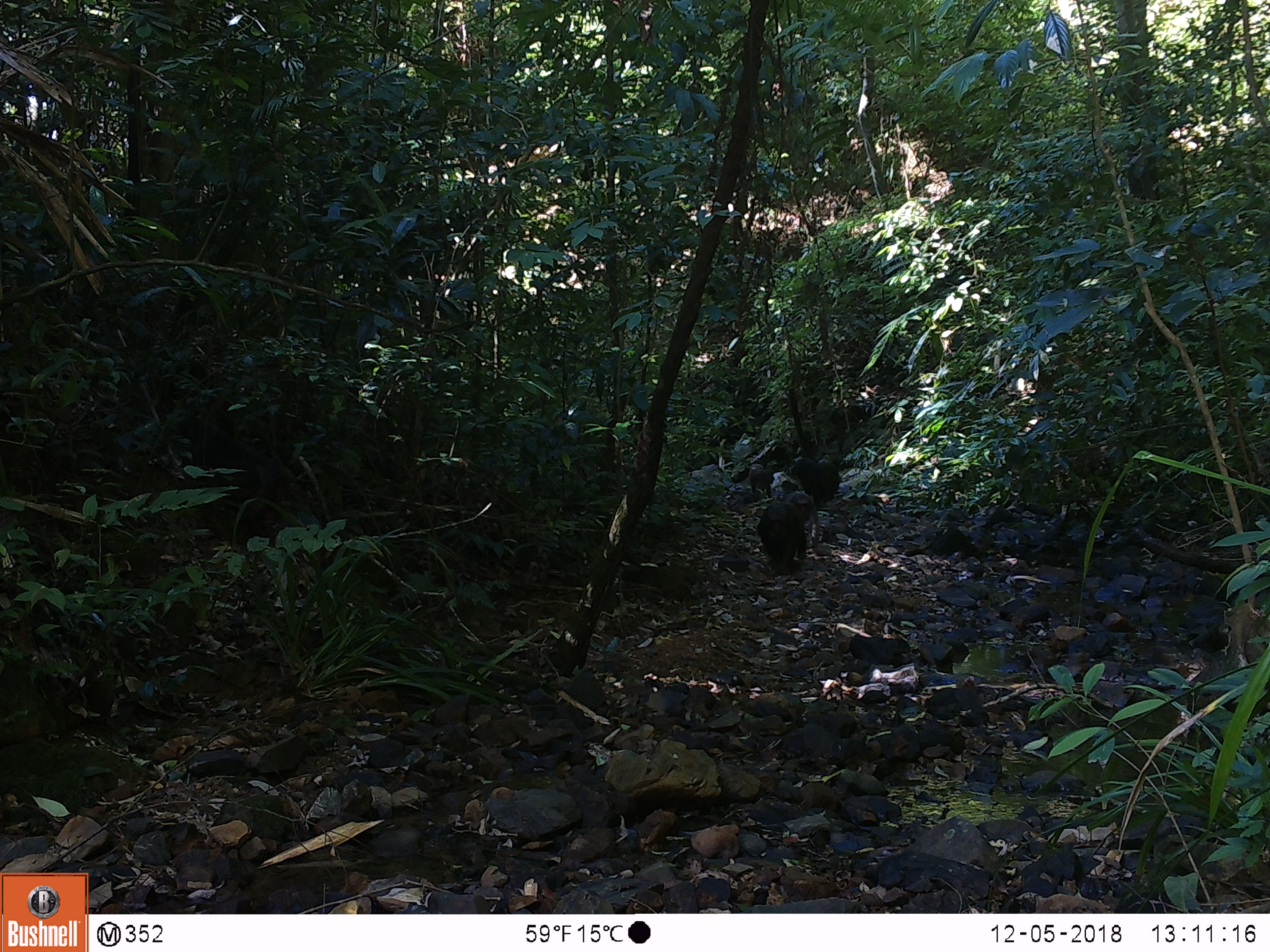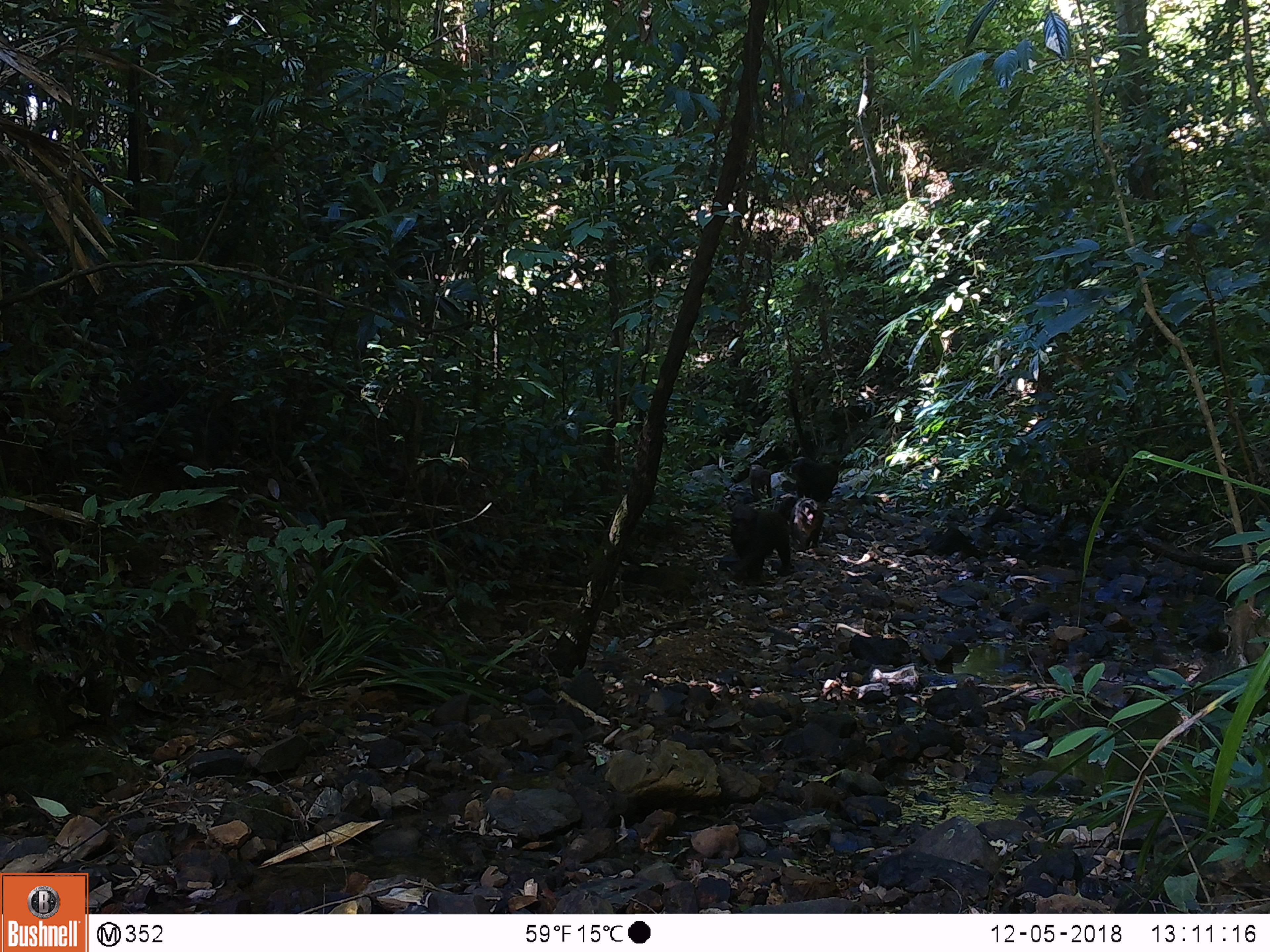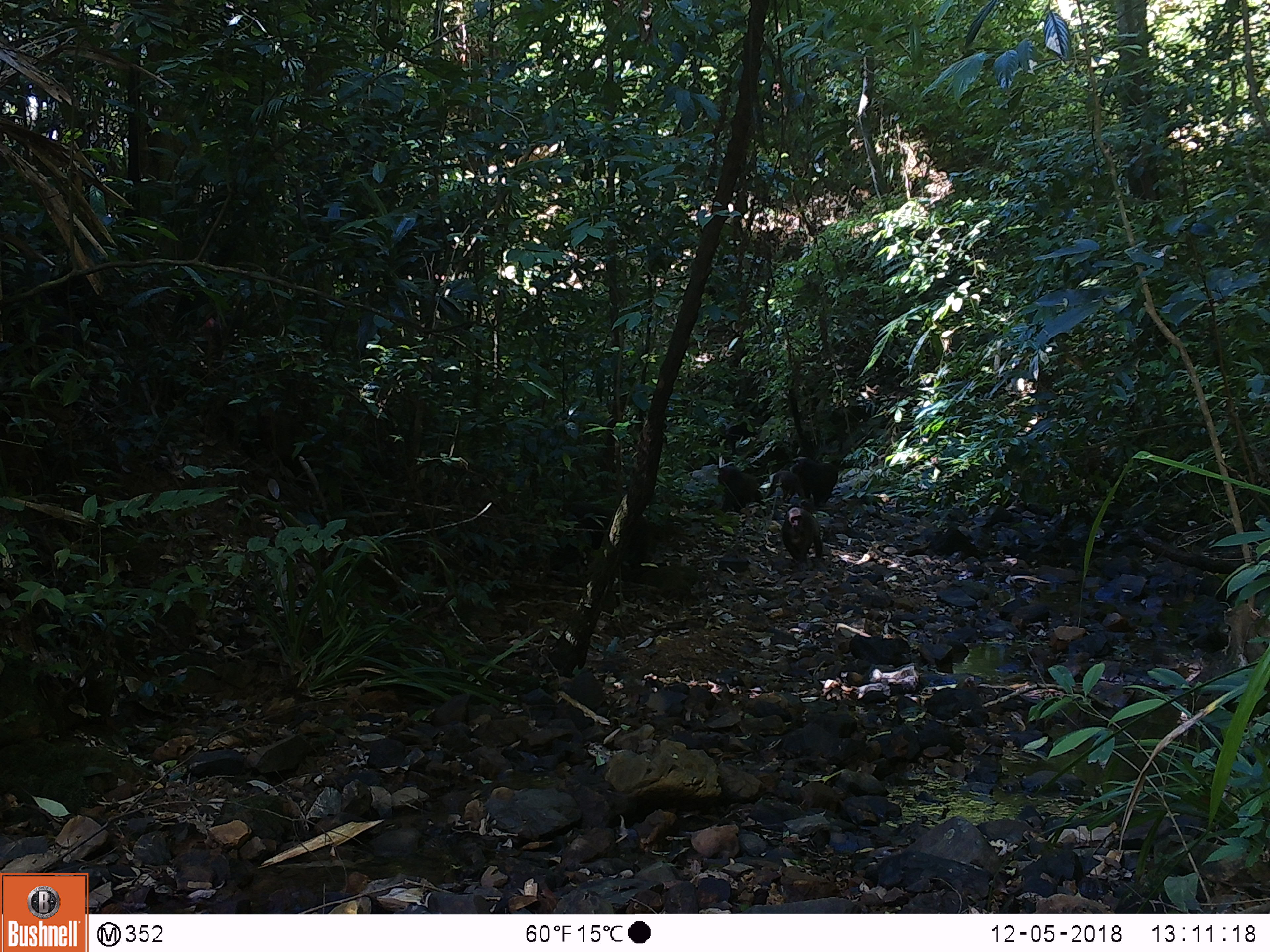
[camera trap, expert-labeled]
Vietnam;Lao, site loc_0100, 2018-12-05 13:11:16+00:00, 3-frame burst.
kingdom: Animalia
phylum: Chordata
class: Mammalia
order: Primates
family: Cercopithecidae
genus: Macaca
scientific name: Macaca arctoides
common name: stump-tailed macaque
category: stump tailed macaque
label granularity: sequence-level